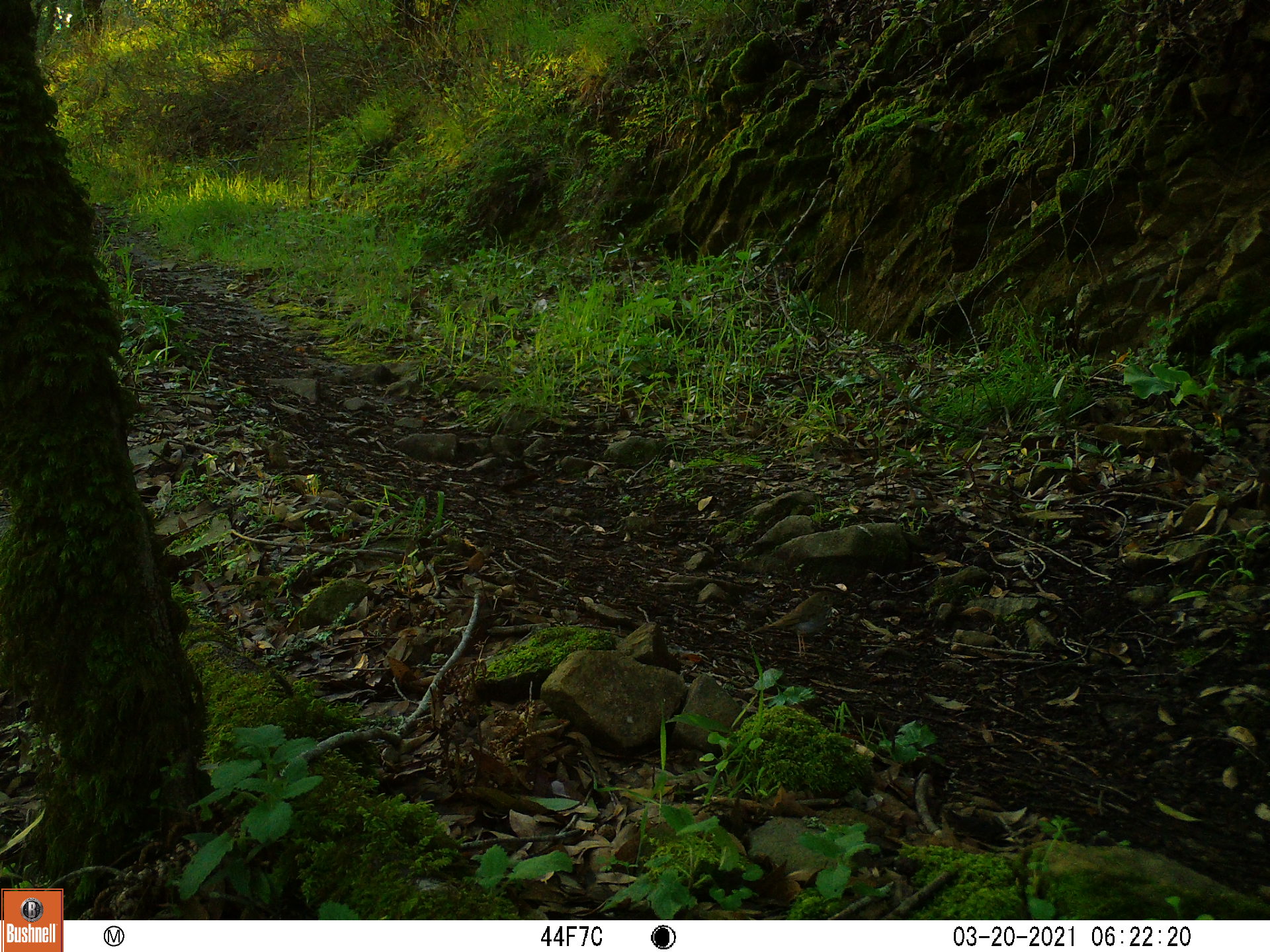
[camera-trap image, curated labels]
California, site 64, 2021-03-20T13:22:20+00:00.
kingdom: Animalia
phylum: Chordata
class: Aves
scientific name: Aves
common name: bird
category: unknown bird